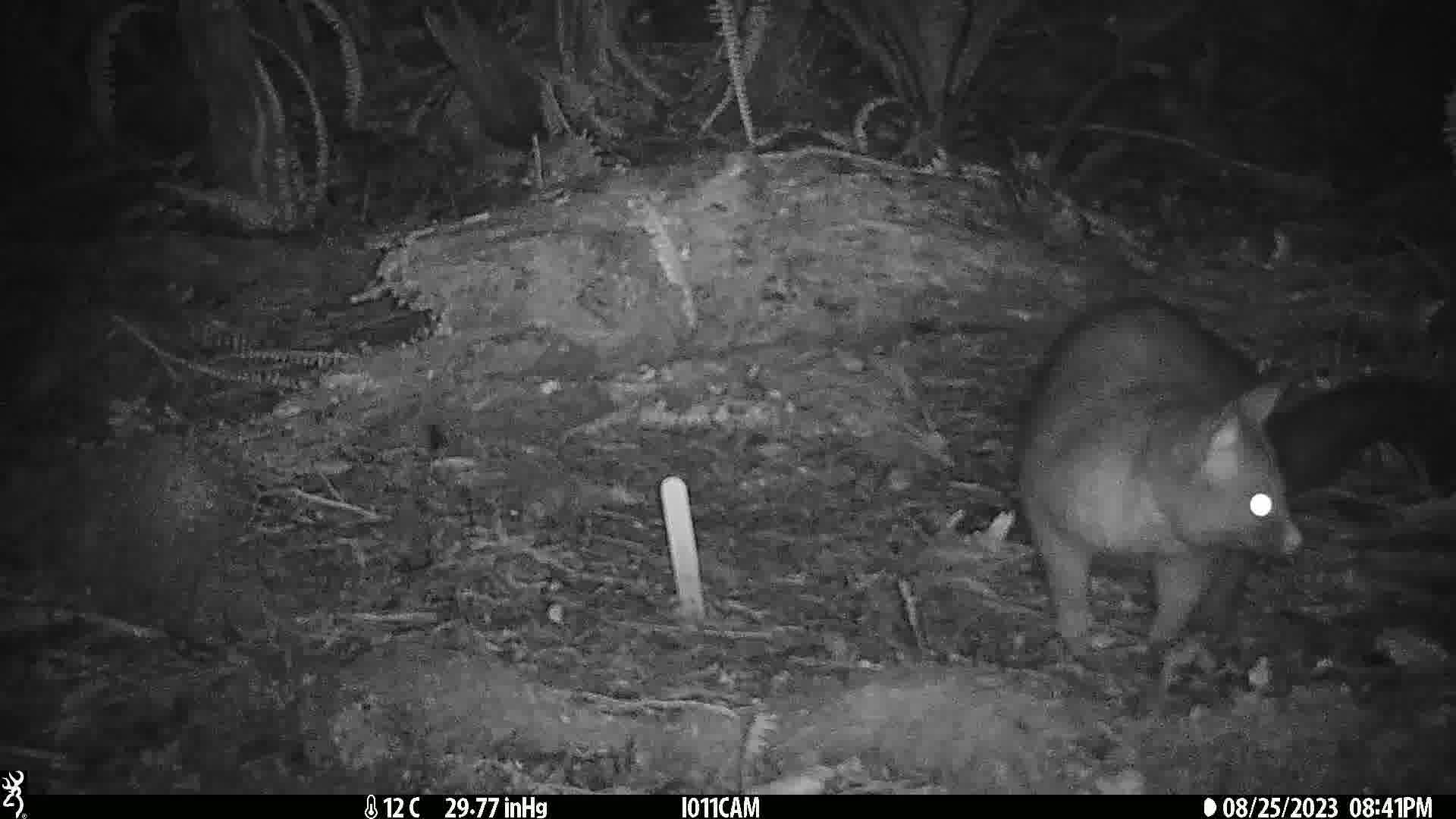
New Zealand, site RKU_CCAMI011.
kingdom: Animalia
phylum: Chordata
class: Mammalia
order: Diprotodontia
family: Phalangeridae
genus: Trichosurus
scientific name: Trichosurus vulpecula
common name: common brushtail possum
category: possum